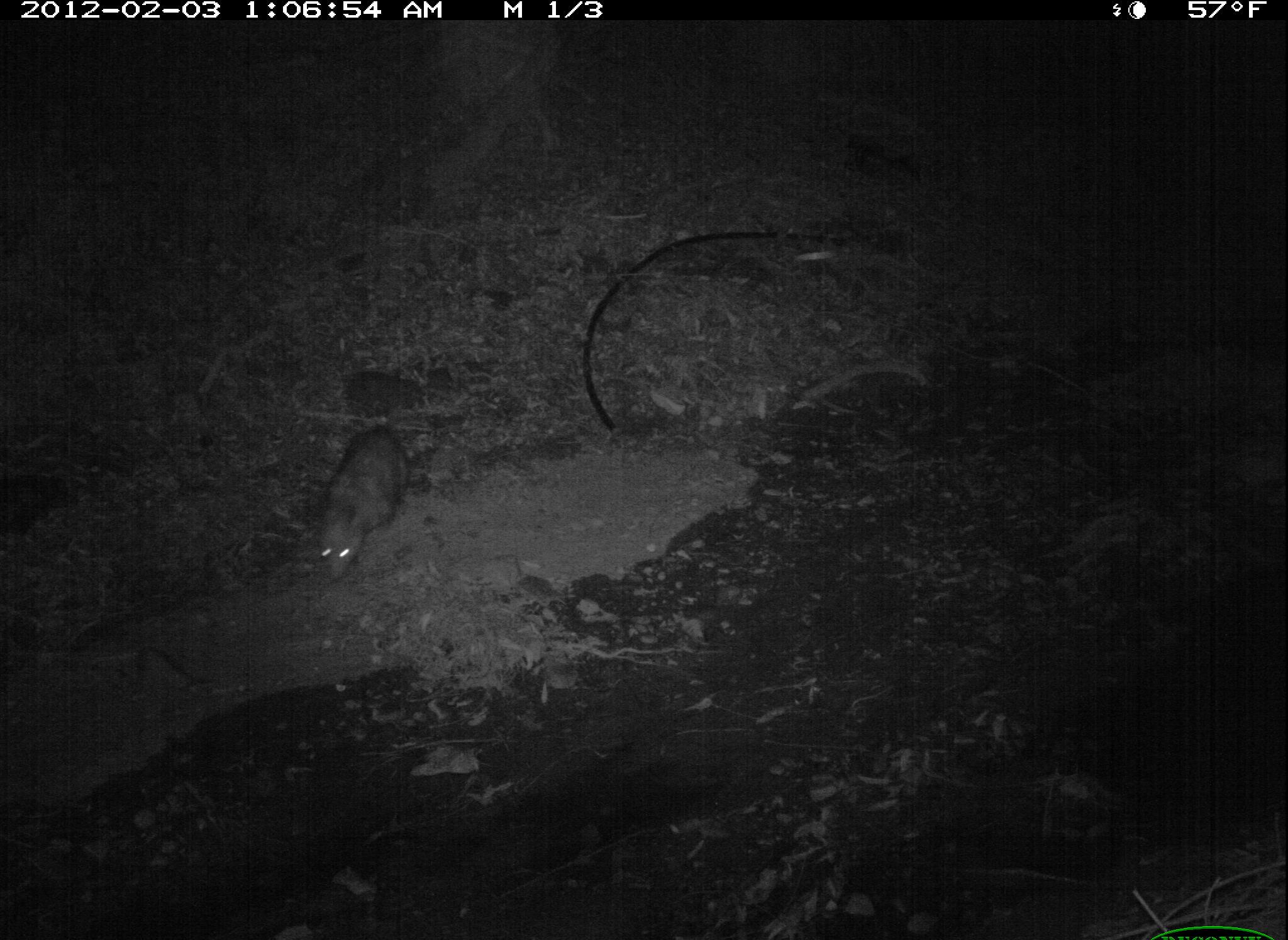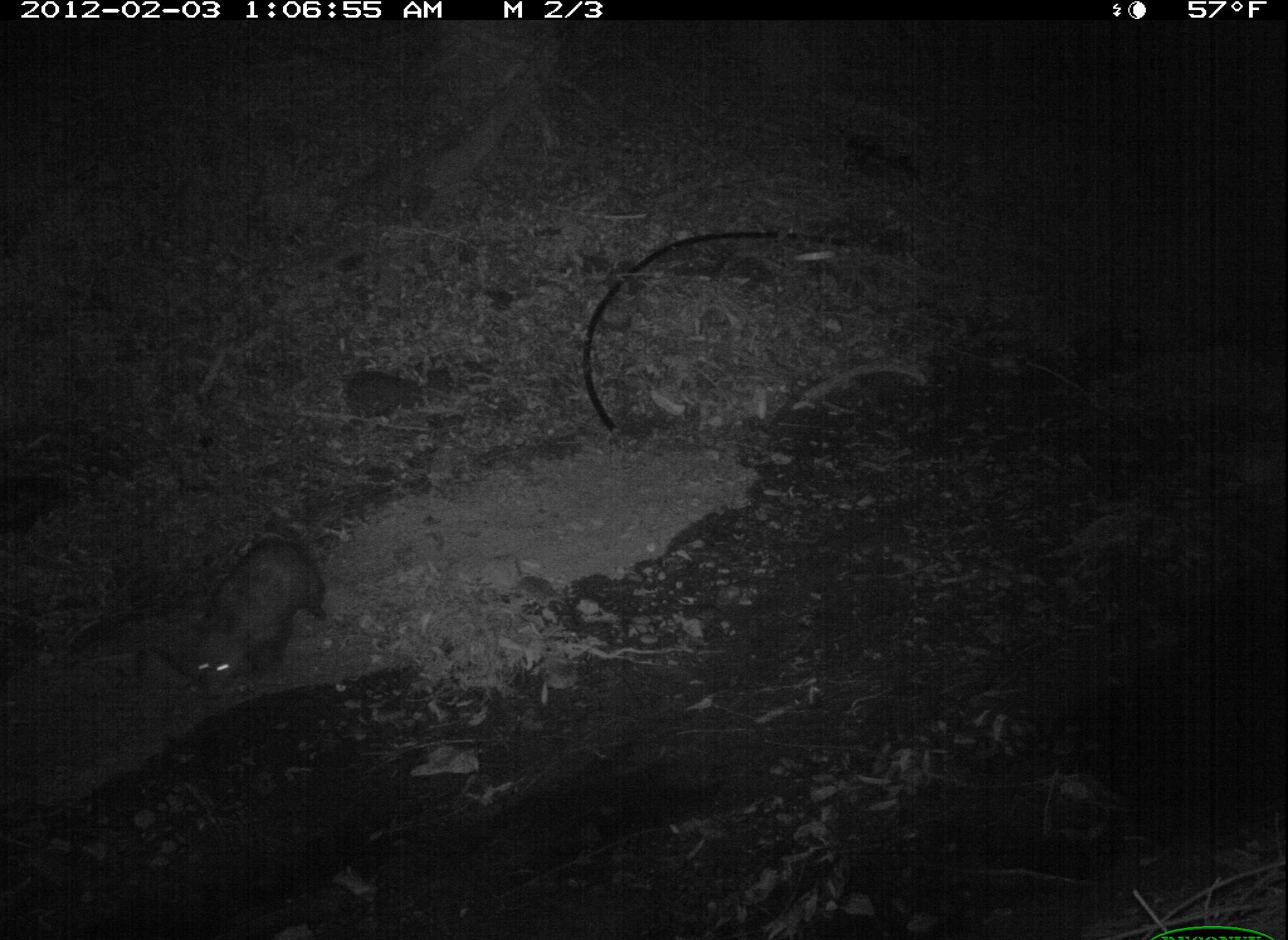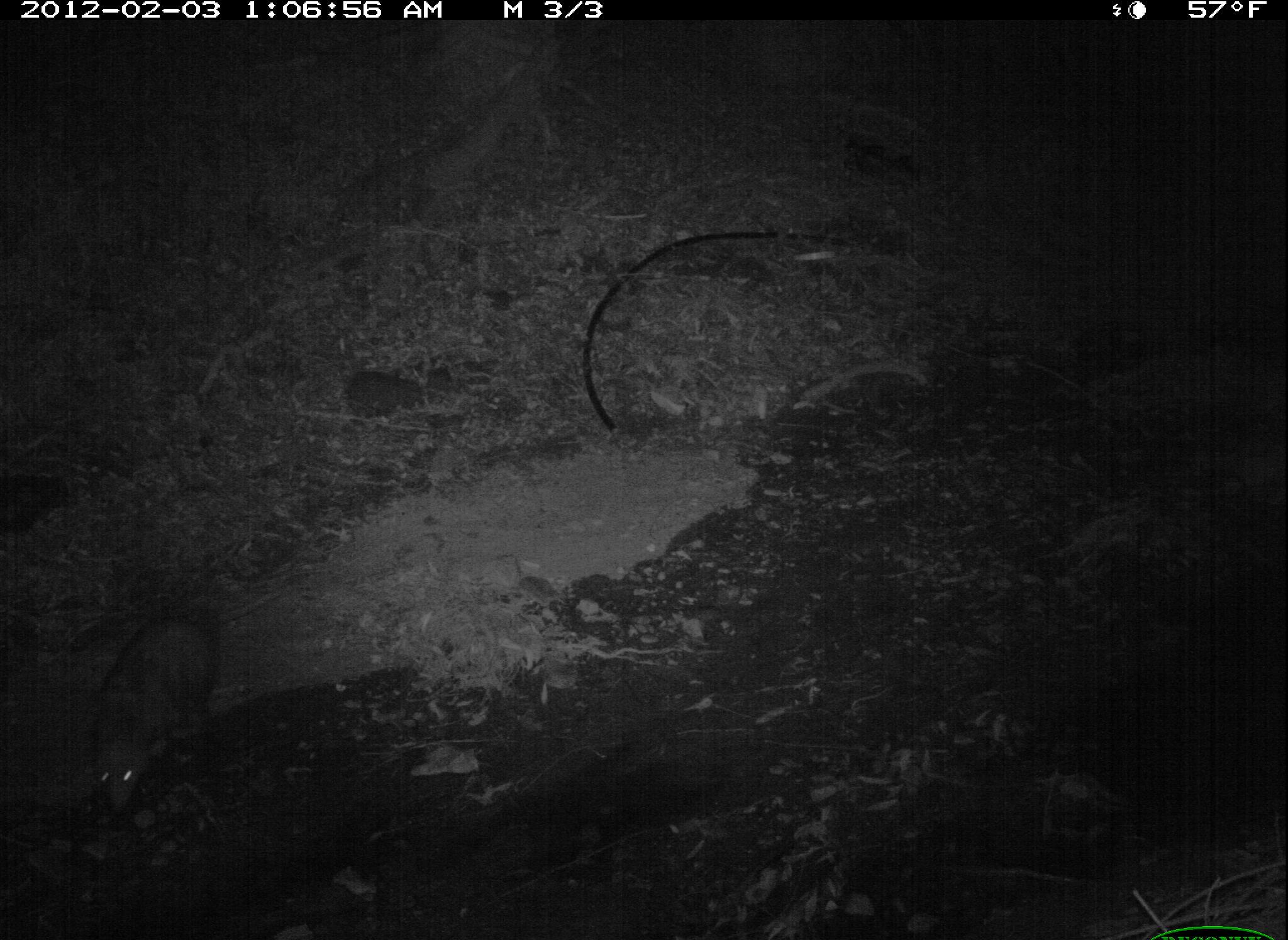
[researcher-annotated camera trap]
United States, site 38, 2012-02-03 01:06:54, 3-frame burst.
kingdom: Animalia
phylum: Chordata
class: Mammalia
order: Didelphimorphia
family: Didelphidae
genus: Didelphis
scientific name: Didelphis virginiana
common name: virginia opossum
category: opossum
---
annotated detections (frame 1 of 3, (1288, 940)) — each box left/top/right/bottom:
opossum: 308/403/422/606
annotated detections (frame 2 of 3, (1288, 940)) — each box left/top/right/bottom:
opossum: 182/512/340/723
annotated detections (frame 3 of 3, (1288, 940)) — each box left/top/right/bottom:
opossum: 77/573/298/833